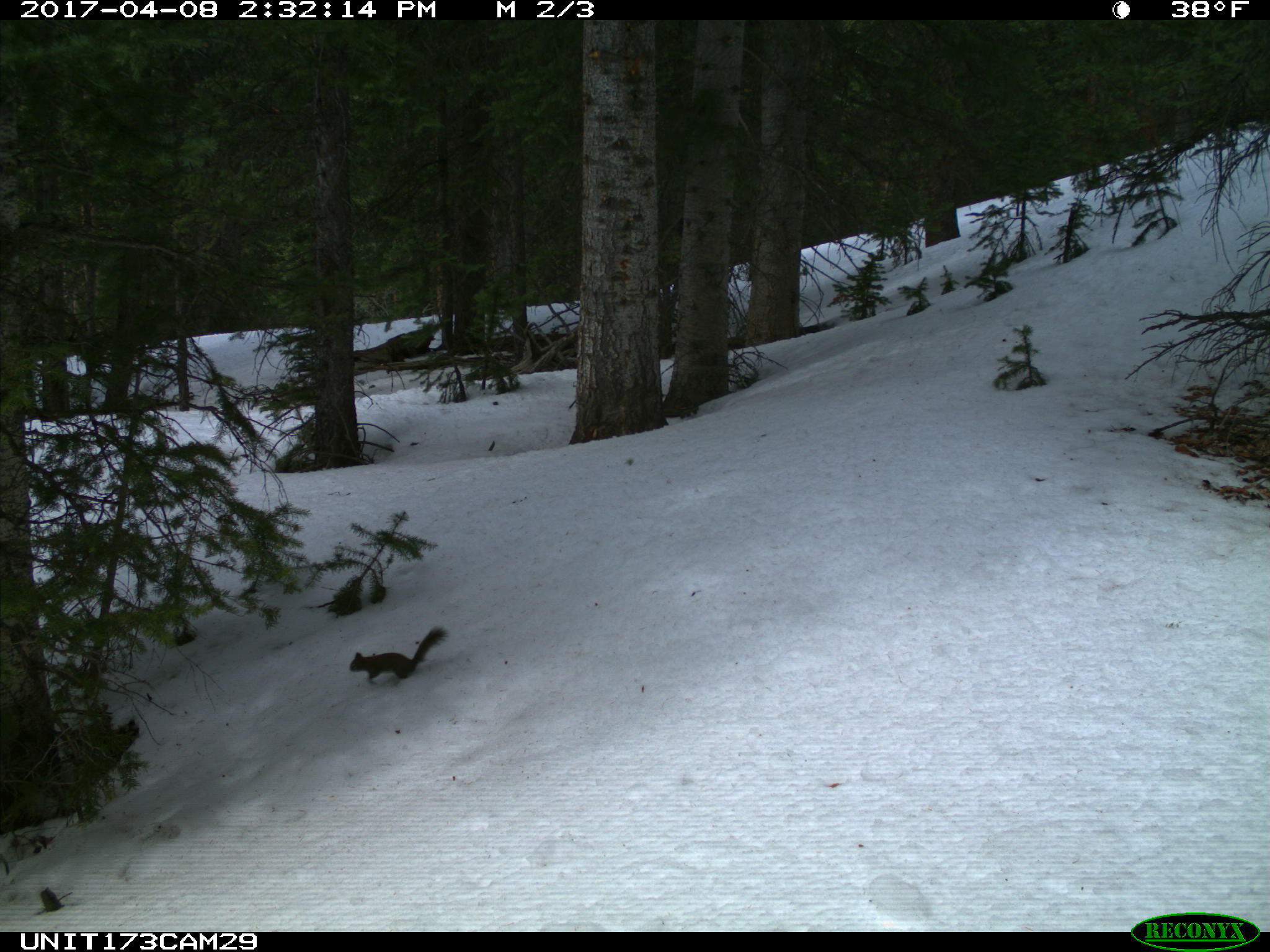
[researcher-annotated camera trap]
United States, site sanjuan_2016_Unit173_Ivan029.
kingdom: Animalia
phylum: Chordata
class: Mammalia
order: Rodentia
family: Sciuridae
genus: Tamiasciurus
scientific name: Tamiasciurus hudsonicus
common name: american red squirrel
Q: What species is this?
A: Tamiasciurus hudsonicus (american red squirrel).